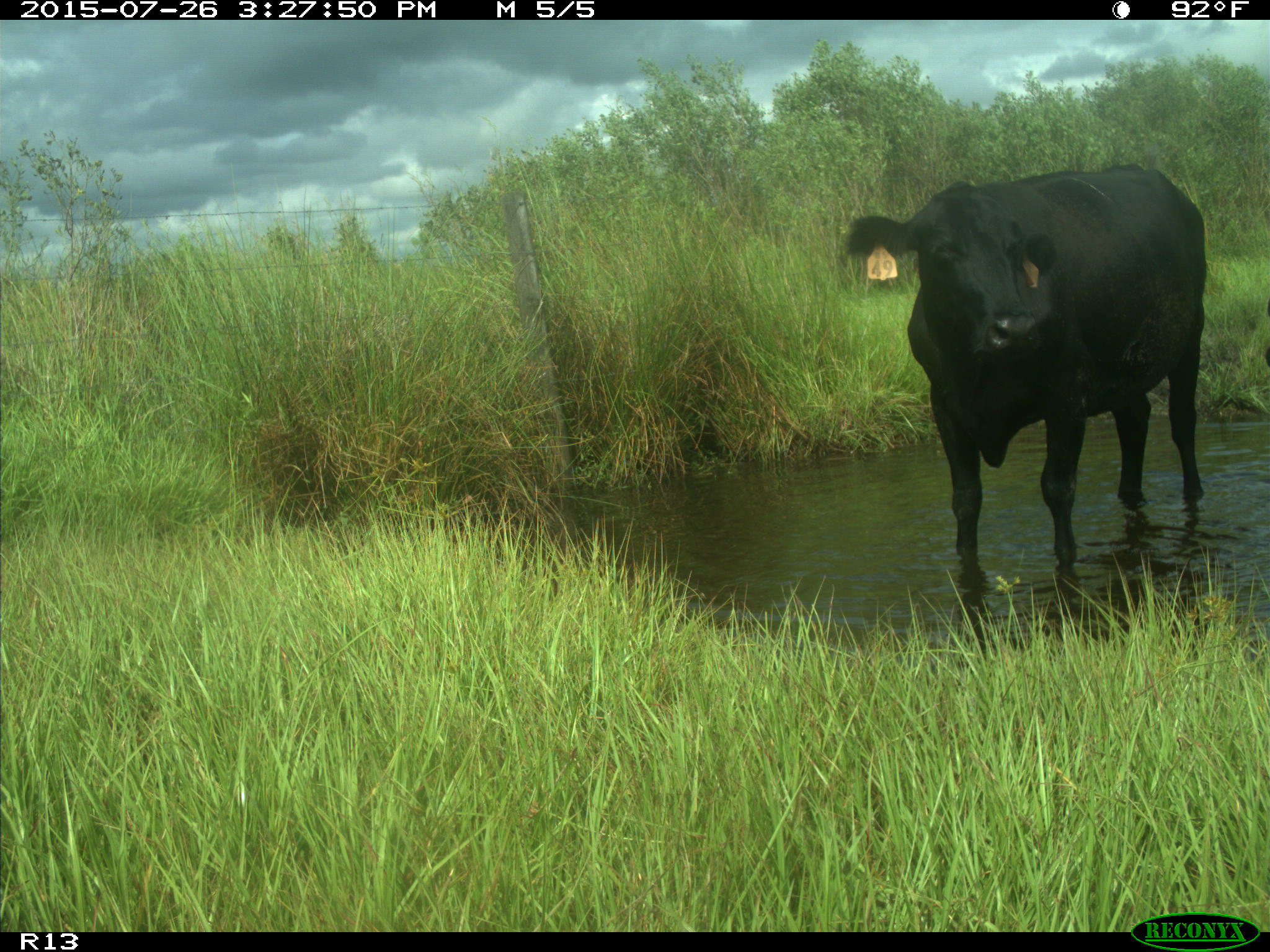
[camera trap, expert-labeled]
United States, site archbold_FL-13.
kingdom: Animalia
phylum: Chordata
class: Mammalia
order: Artiodactyla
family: Bovidae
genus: Bos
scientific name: Bos taurus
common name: domestic cow